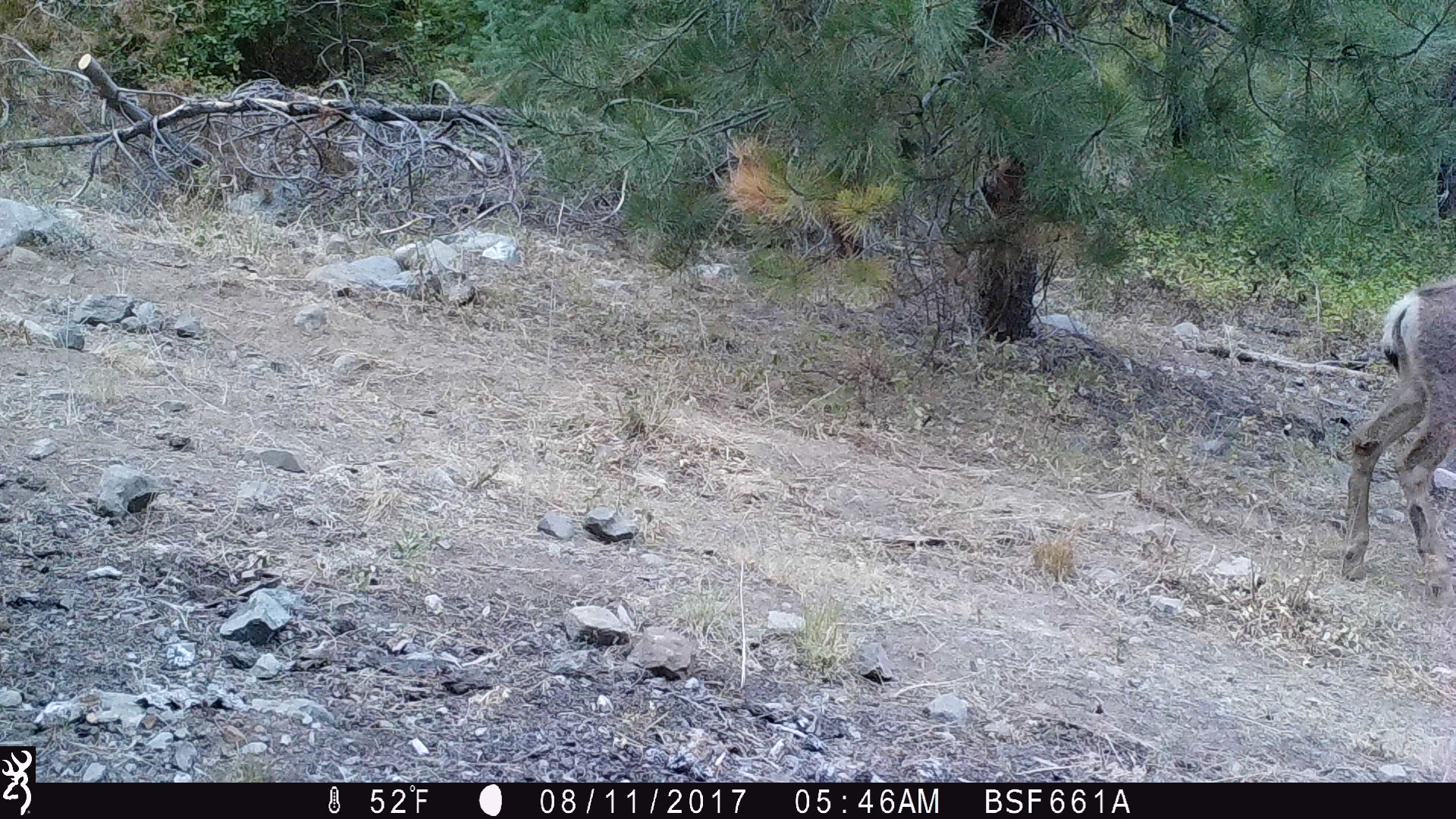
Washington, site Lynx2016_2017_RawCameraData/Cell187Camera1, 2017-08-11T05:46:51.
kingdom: Animalia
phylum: Chordata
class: Mammalia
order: Artiodactyla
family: Cervidae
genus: Odocoileus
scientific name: Odocoileus hemionus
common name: mule deer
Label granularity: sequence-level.